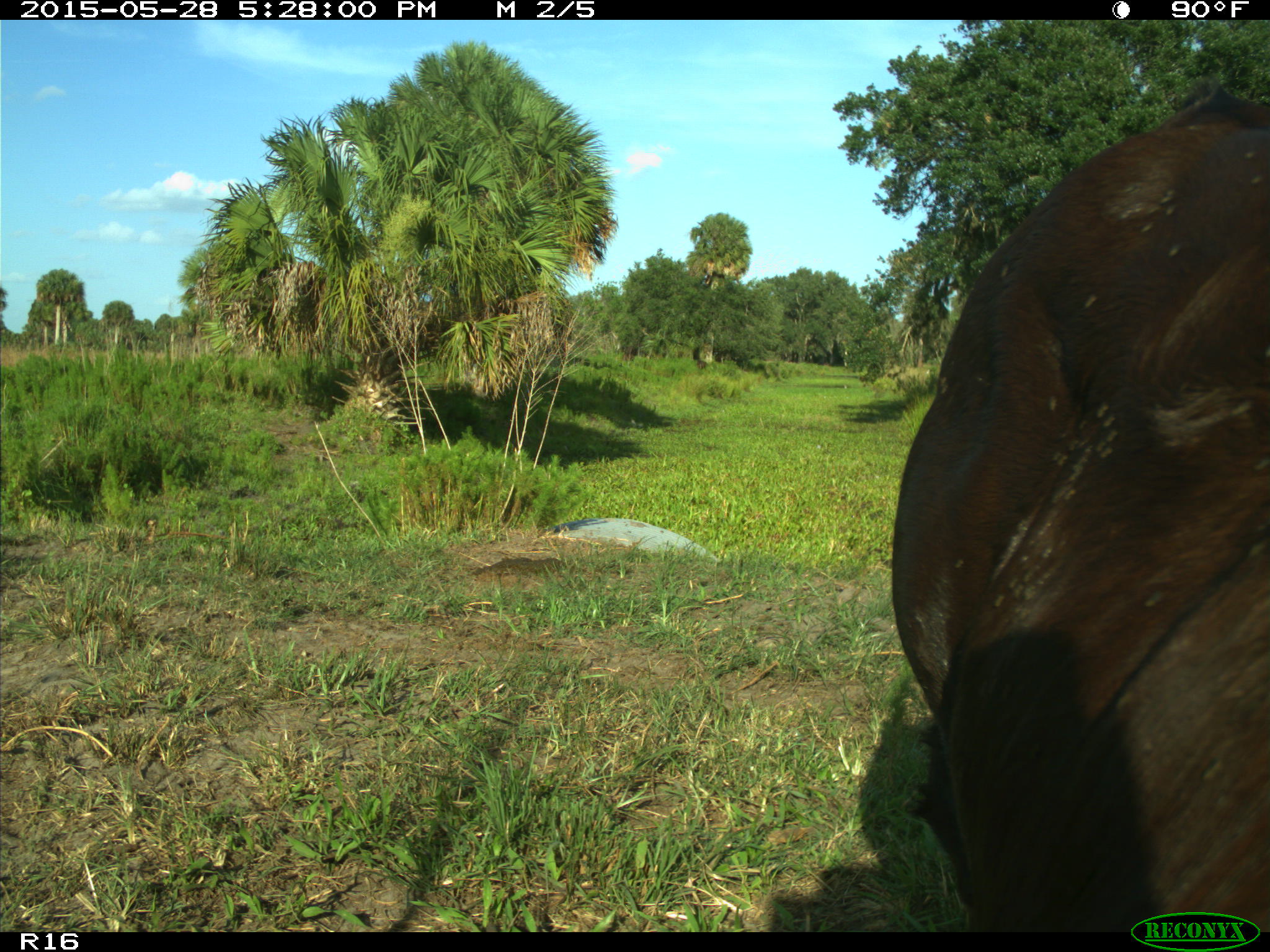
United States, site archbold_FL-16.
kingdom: Animalia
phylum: Chordata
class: Mammalia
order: Artiodactyla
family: Bovidae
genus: Bos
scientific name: Bos taurus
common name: domestic cow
Bos taurus (domestic cow).